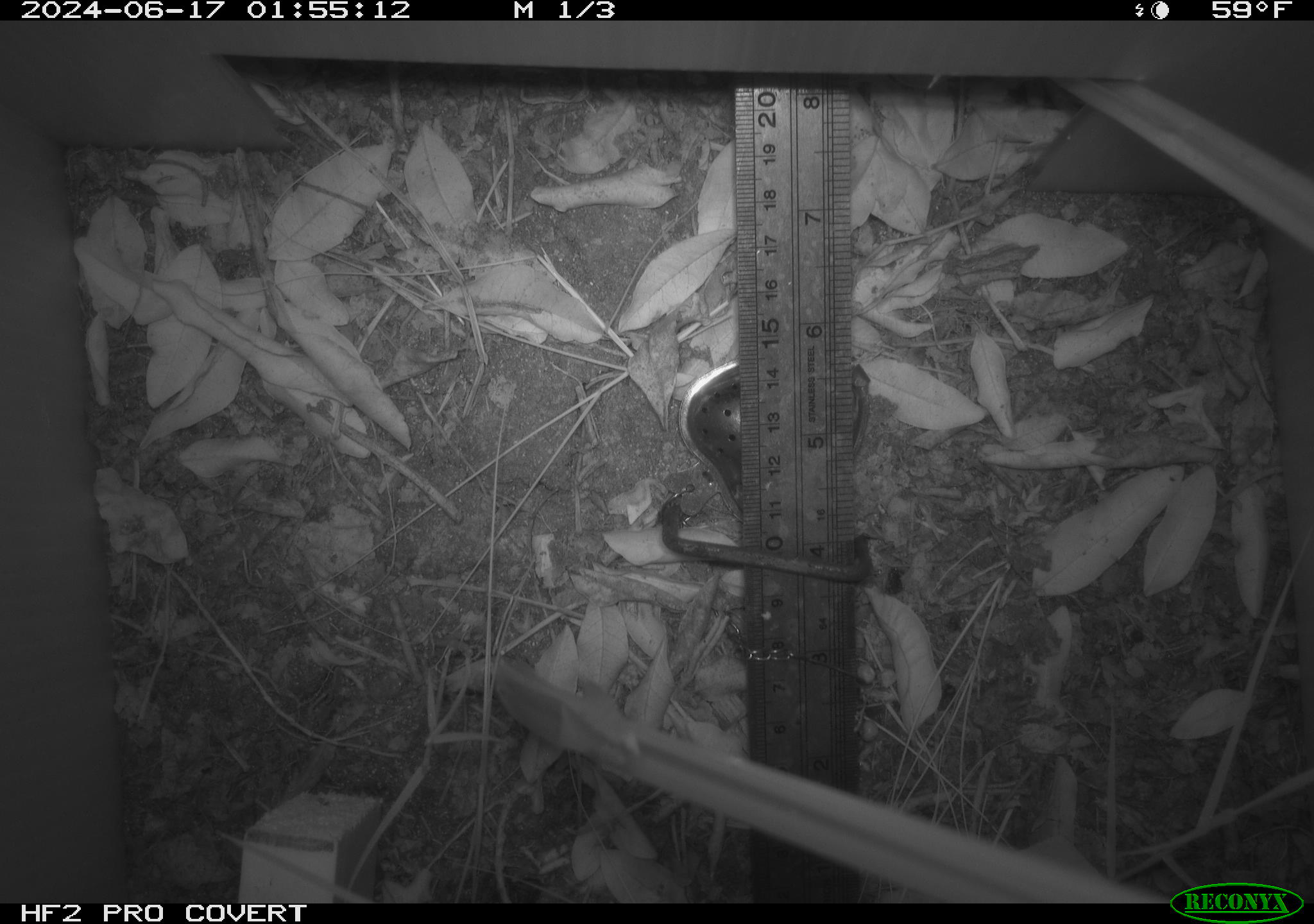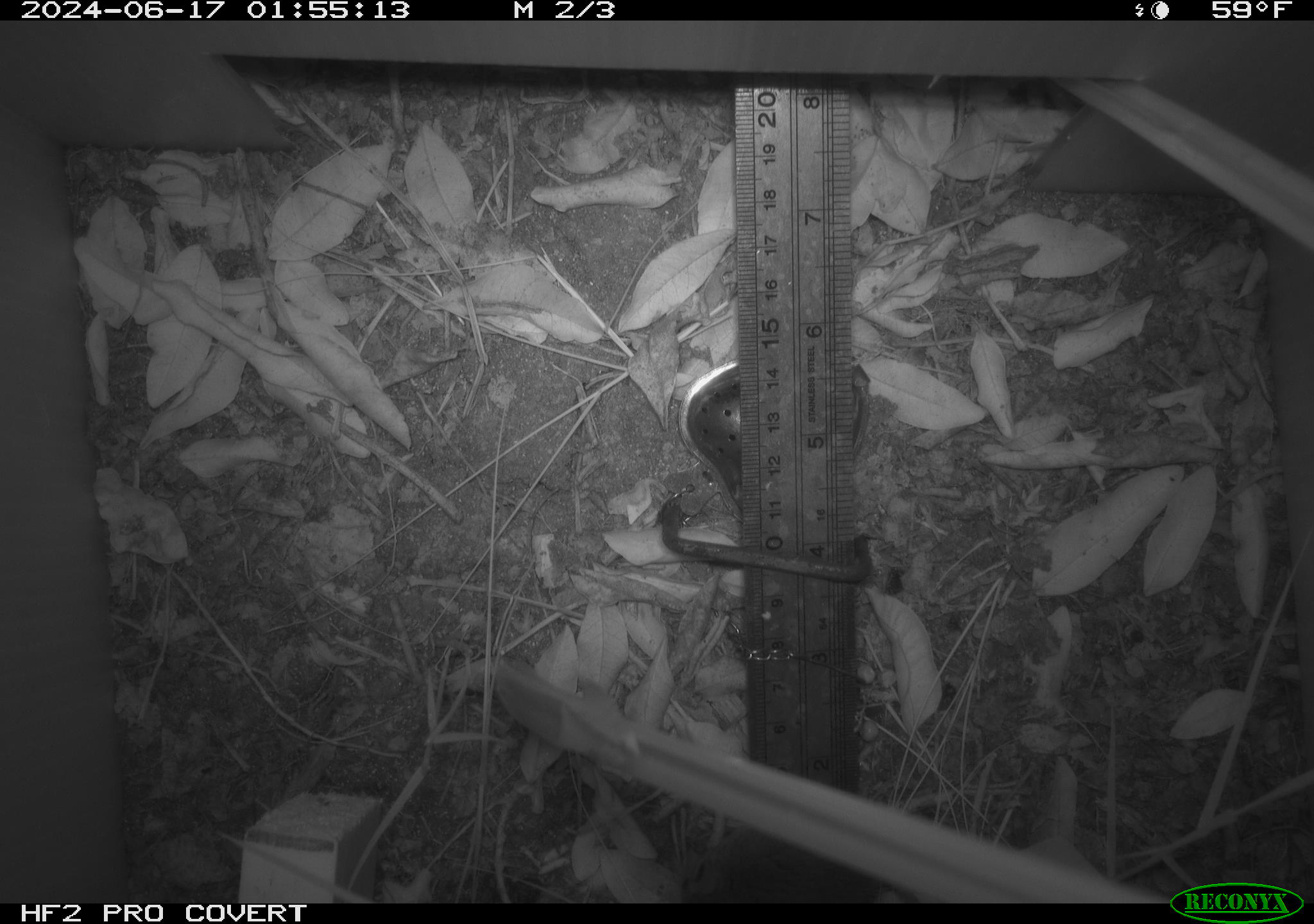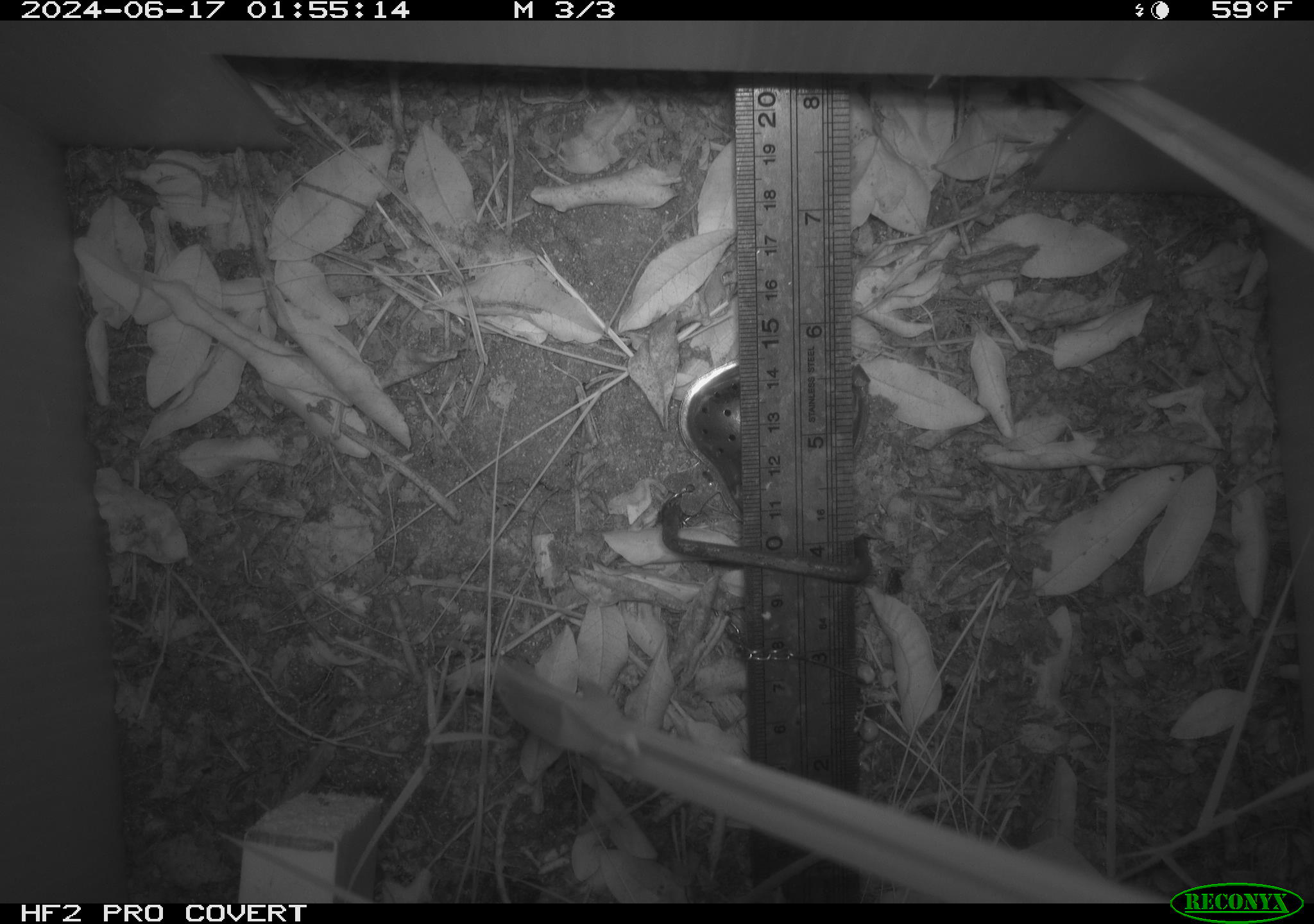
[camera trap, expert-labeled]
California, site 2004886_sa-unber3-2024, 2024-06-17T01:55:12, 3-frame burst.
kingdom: Animalia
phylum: Chordata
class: Mammalia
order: Rodentia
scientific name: Rodentia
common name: mouse species